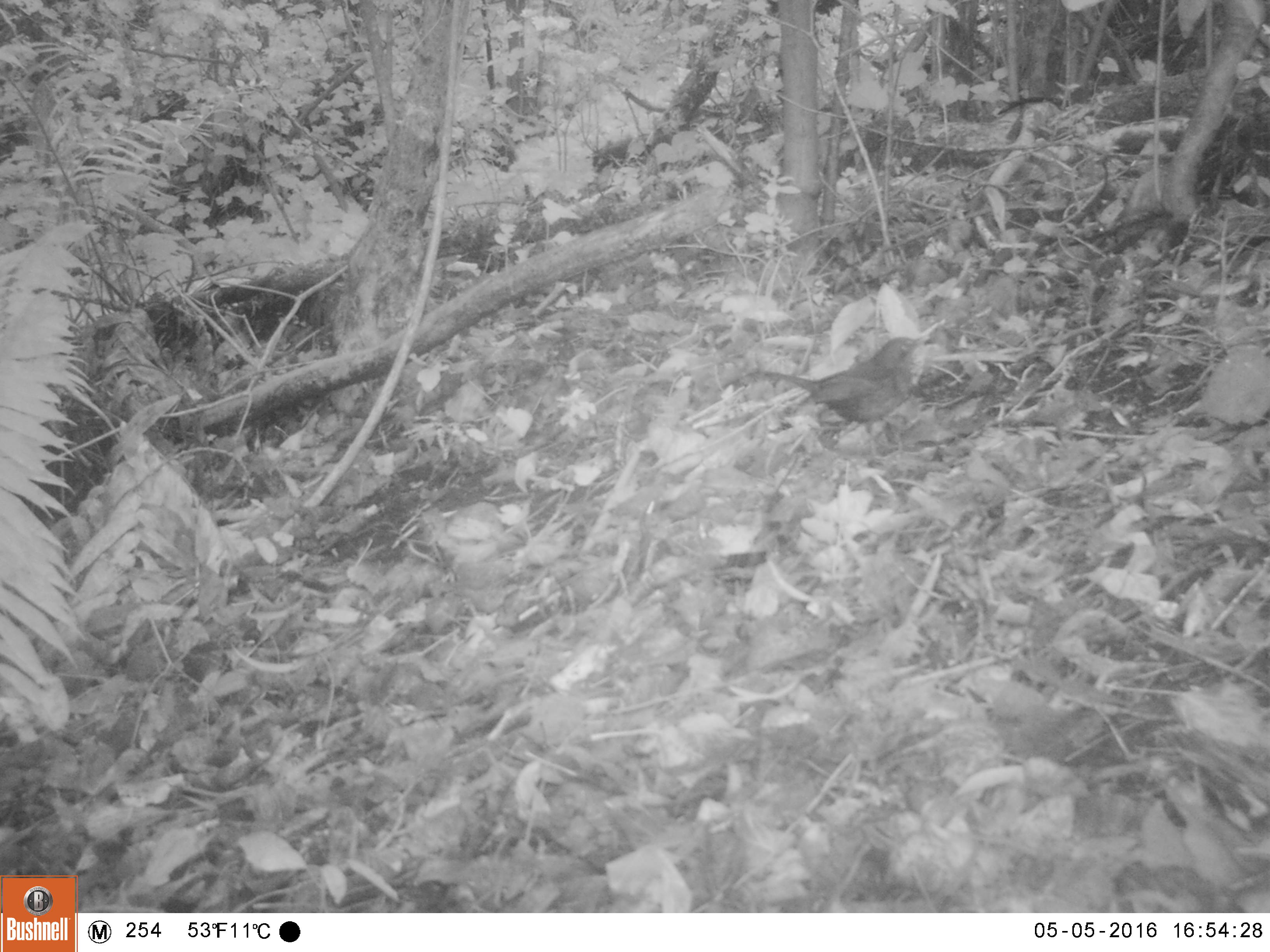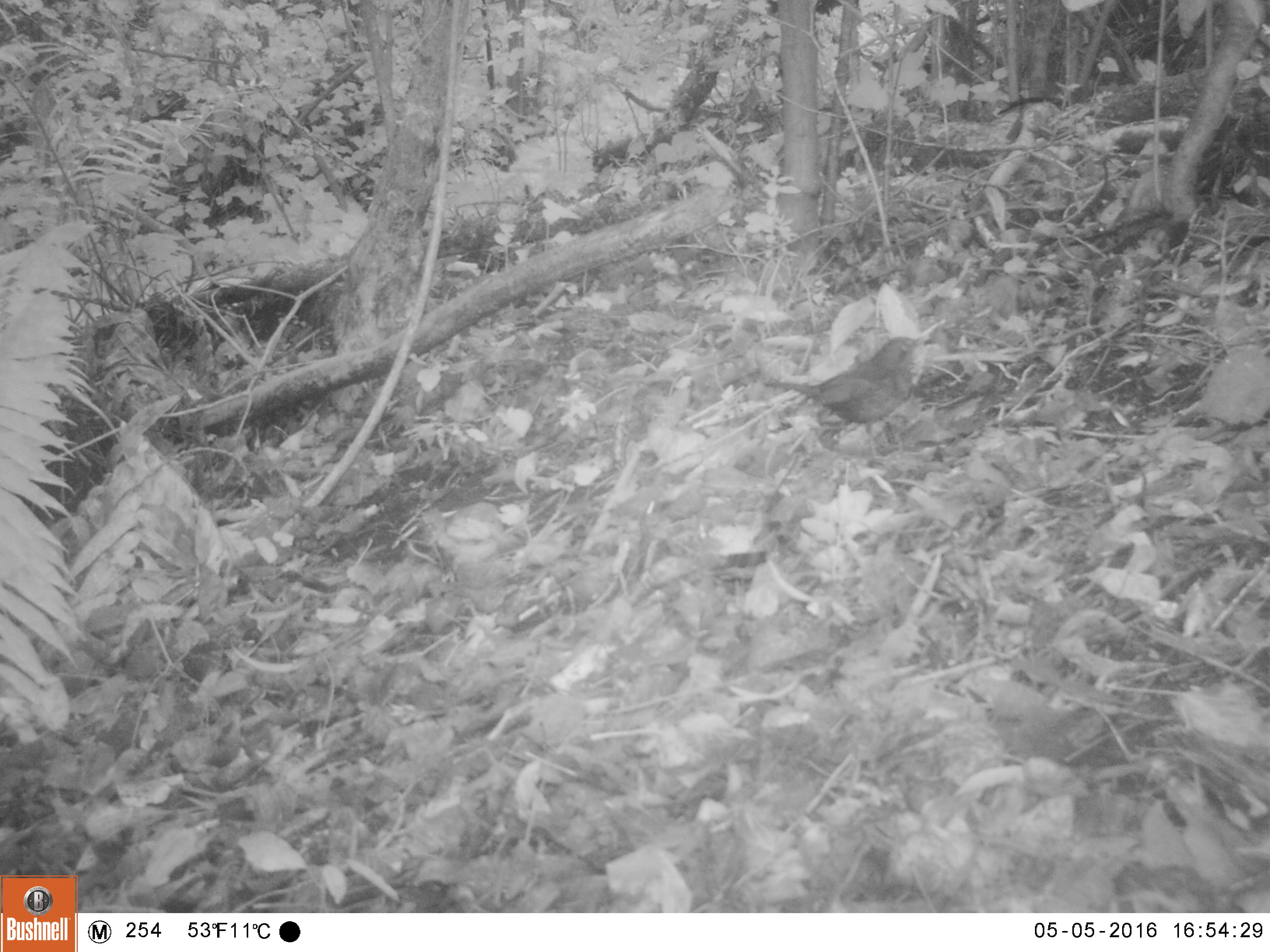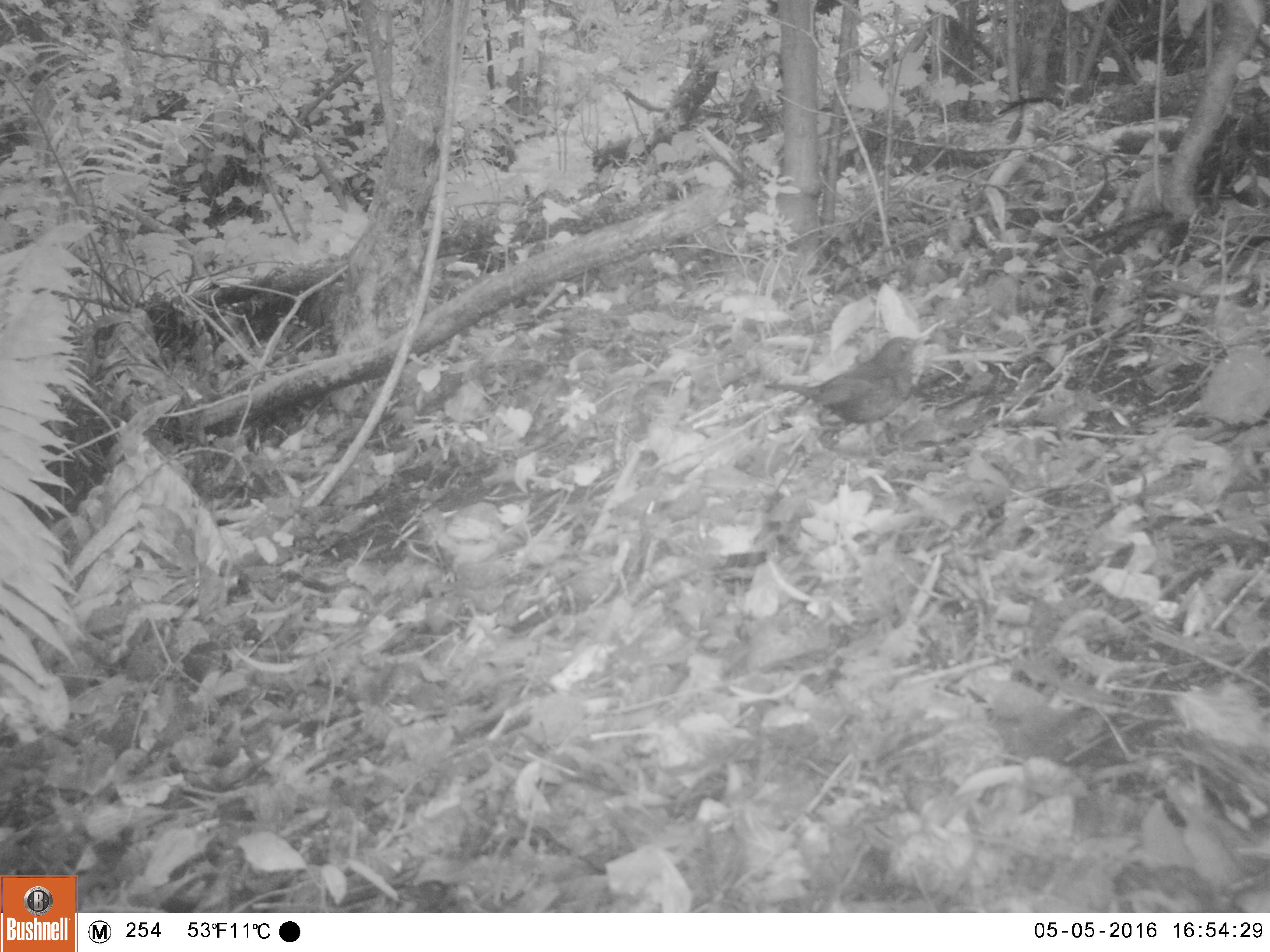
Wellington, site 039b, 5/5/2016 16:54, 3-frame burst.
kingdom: Animalia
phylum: Chordata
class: Aves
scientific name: Aves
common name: bird